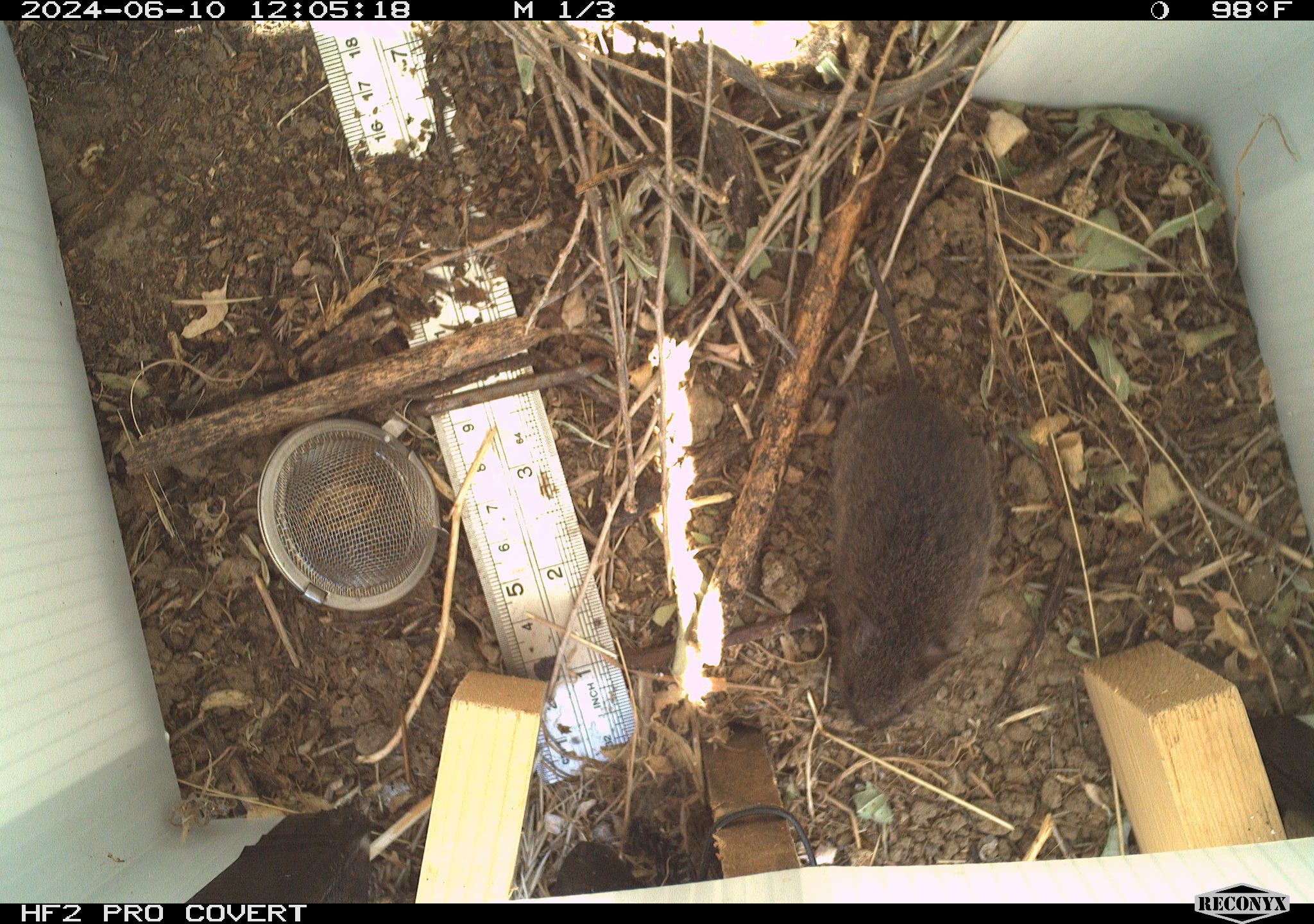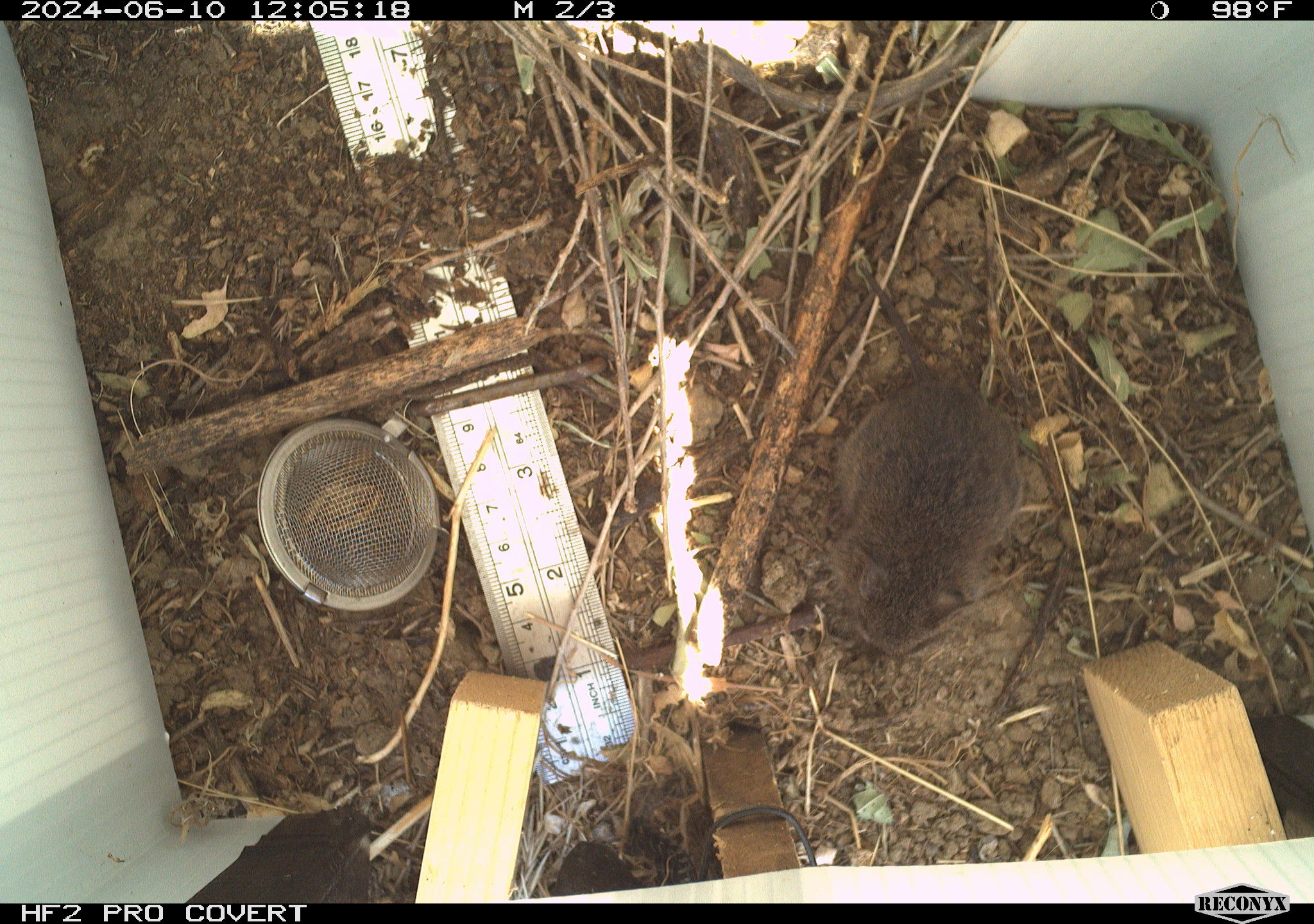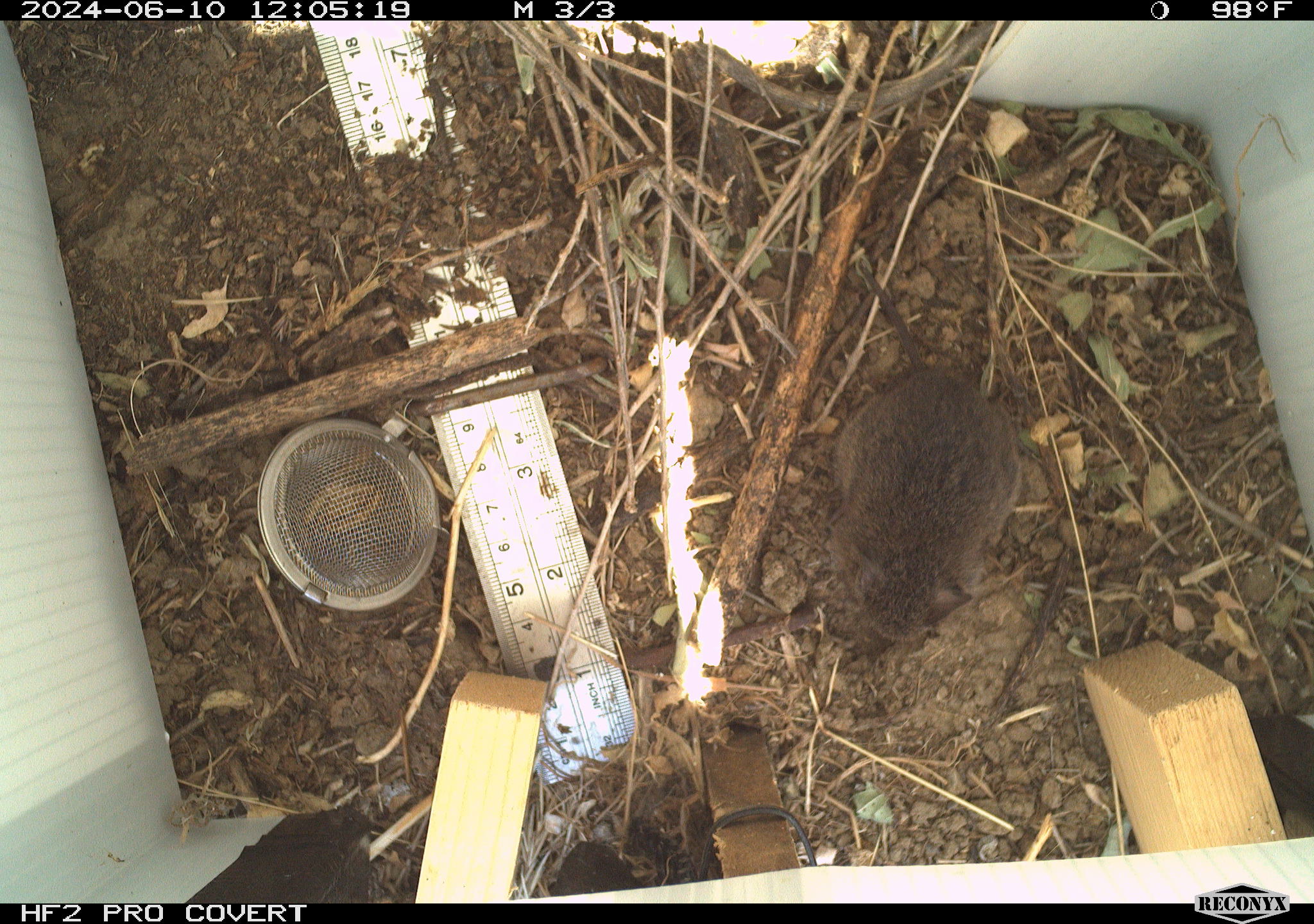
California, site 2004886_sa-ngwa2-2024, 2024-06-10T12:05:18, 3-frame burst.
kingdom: Animalia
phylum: Chordata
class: Mammalia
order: Rodentia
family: Cricetidae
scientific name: Arvicolinae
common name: voles, lemmings, and muskrats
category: arvicolinae subfamily